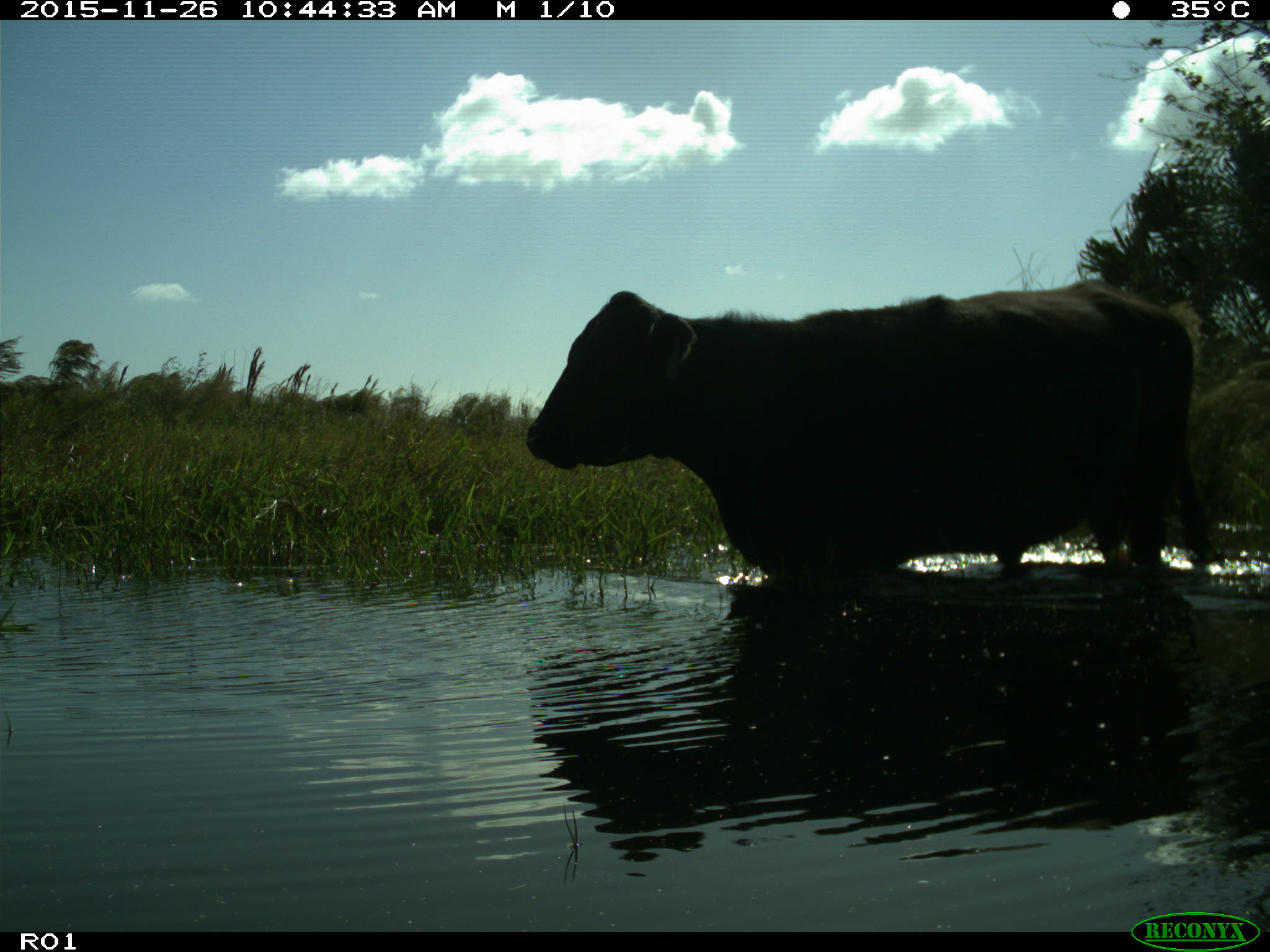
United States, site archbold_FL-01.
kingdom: Animalia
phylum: Chordata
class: Mammalia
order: Artiodactyla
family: Bovidae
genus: Bos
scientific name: Bos taurus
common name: domestic cow